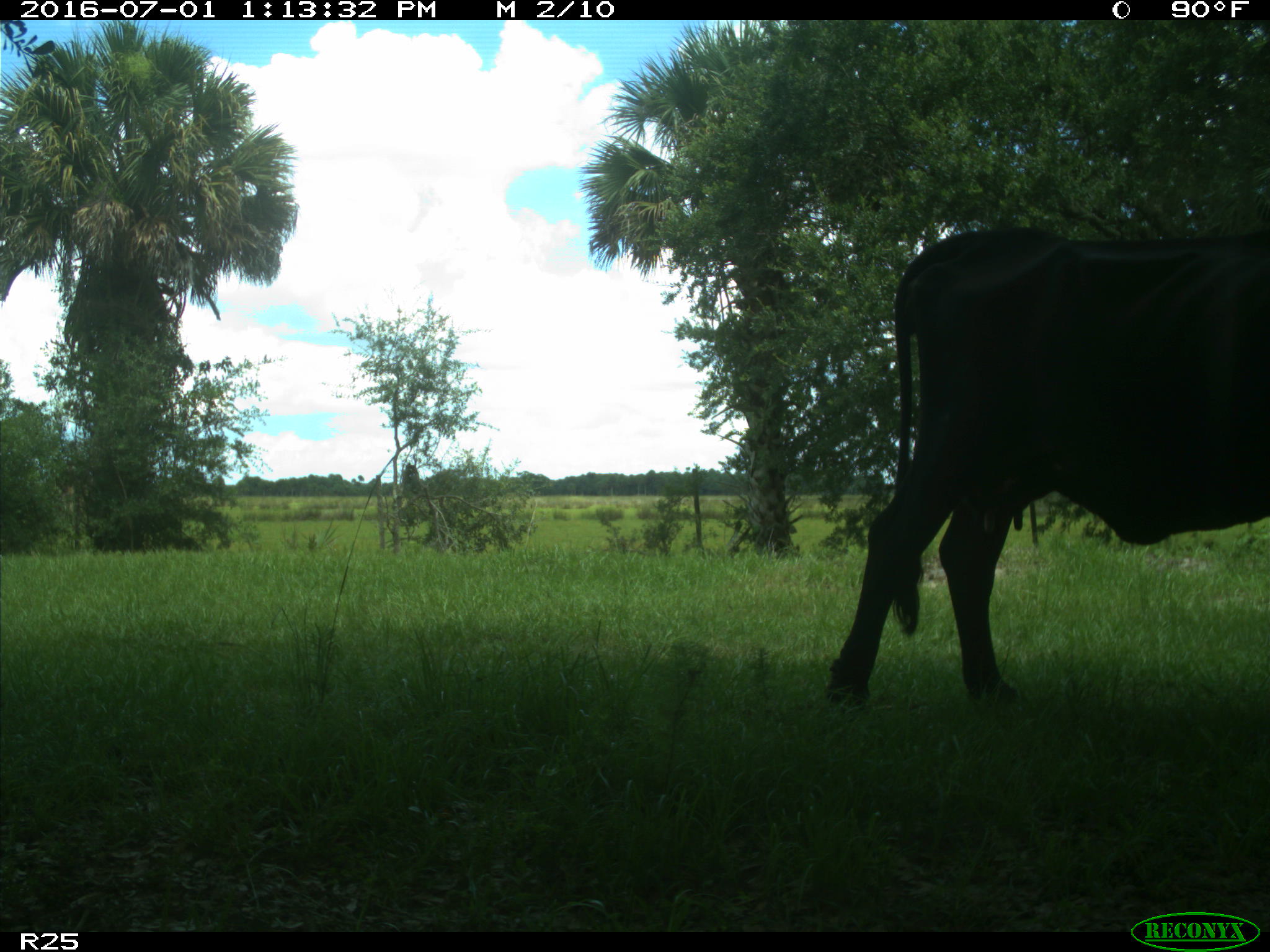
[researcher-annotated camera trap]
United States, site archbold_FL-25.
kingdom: Animalia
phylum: Chordata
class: Mammalia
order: Artiodactyla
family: Bovidae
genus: Bos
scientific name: Bos taurus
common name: domestic cow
Bos taurus (domestic cow).